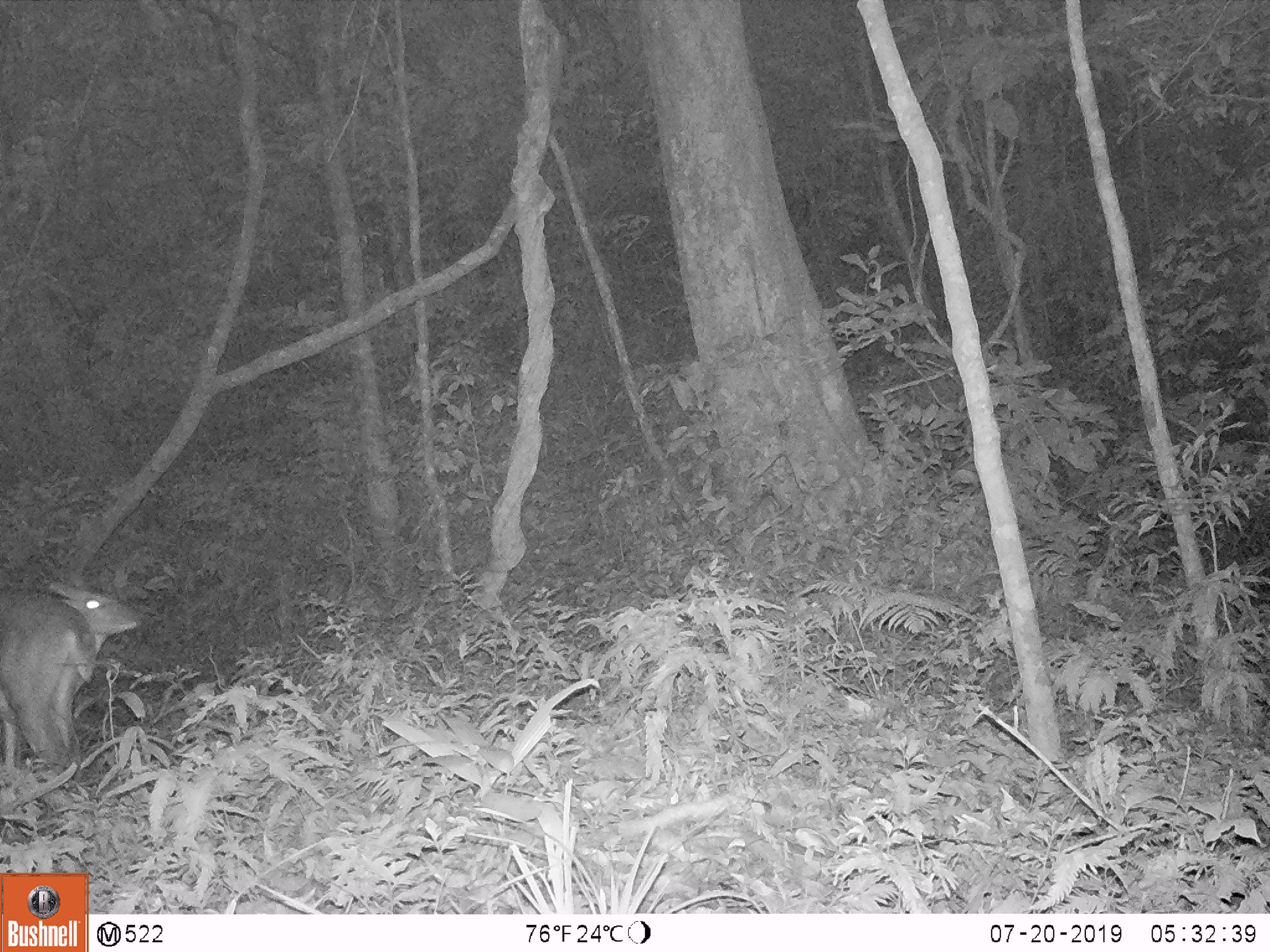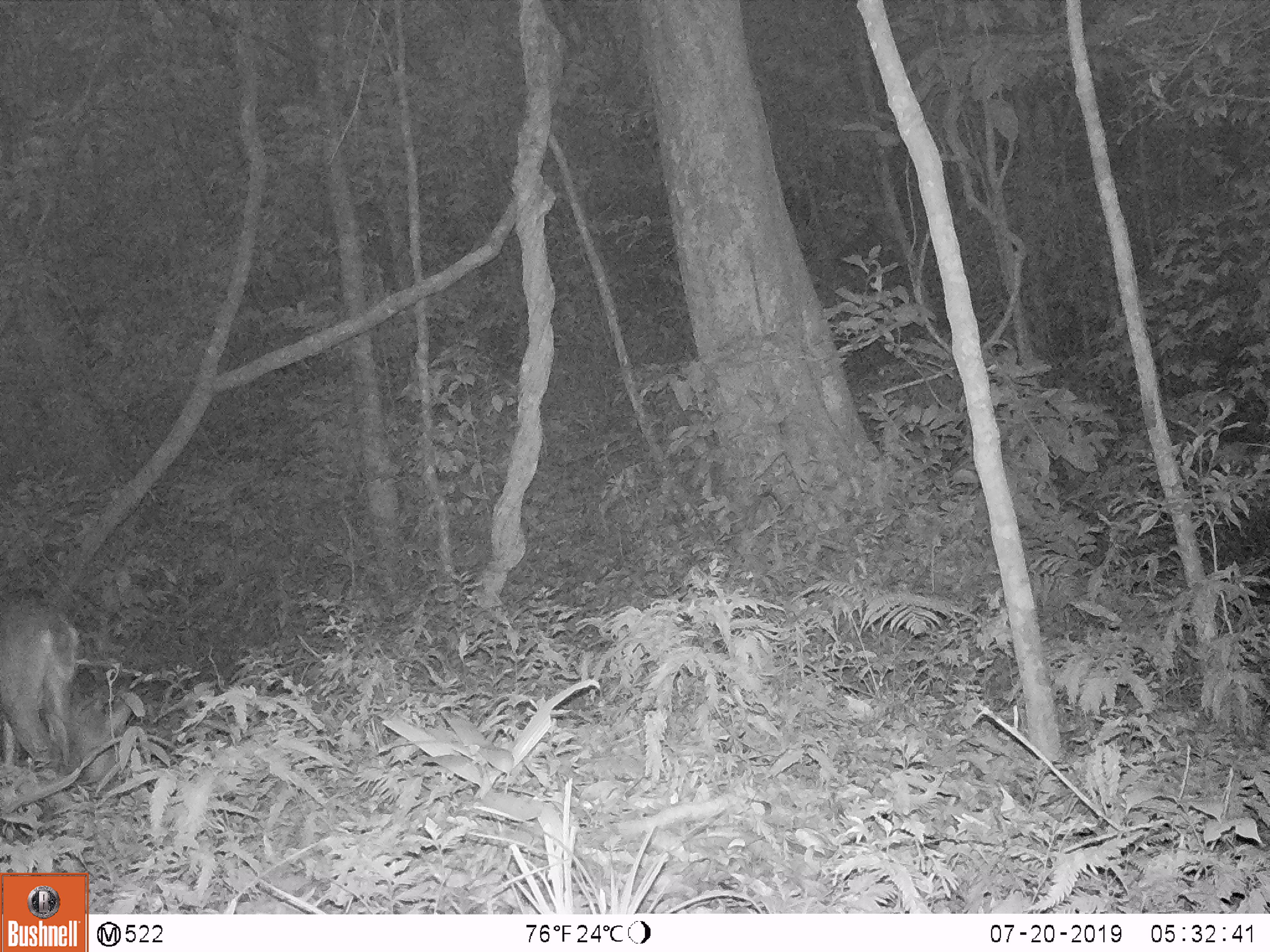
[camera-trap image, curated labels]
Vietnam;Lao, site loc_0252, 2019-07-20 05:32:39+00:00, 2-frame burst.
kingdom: Animalia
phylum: Chordata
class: Mammalia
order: Artiodactyla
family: Cervidae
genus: Muntiacus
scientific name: Muntiacus vuquangensis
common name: large-antlered muntjac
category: large antlered muntjac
Large antlered muntjac (large-antlered muntjac) (Muntiacus vuquangensis). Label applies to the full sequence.